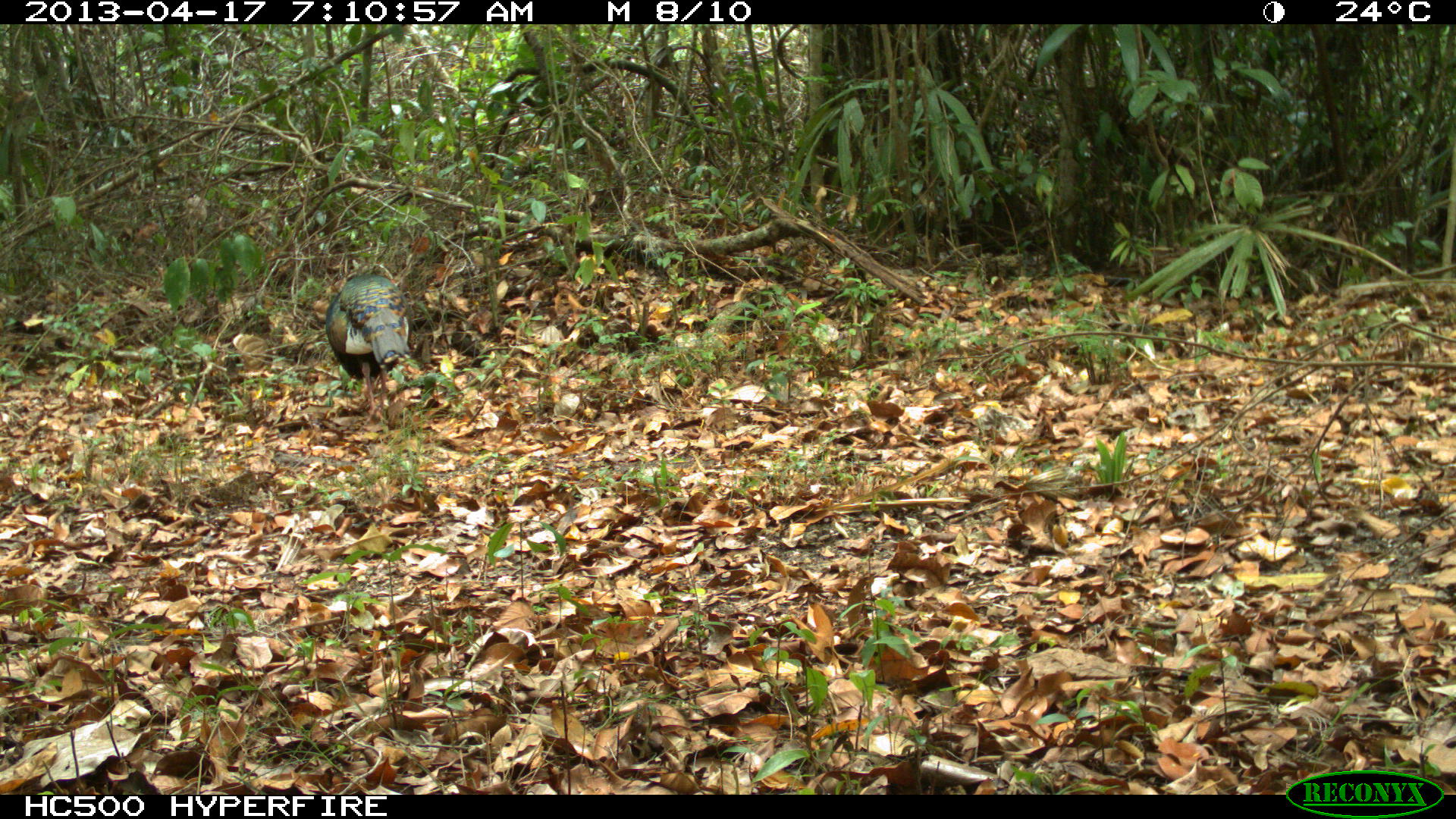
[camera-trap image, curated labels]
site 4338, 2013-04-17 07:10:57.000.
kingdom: Animalia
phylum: Chordata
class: Aves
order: Galliformes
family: Phasianidae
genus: Meleagris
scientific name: Meleagris ocellata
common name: ocellated turkey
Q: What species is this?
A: Meleagris ocellata (ocellated turkey).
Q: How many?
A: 1.